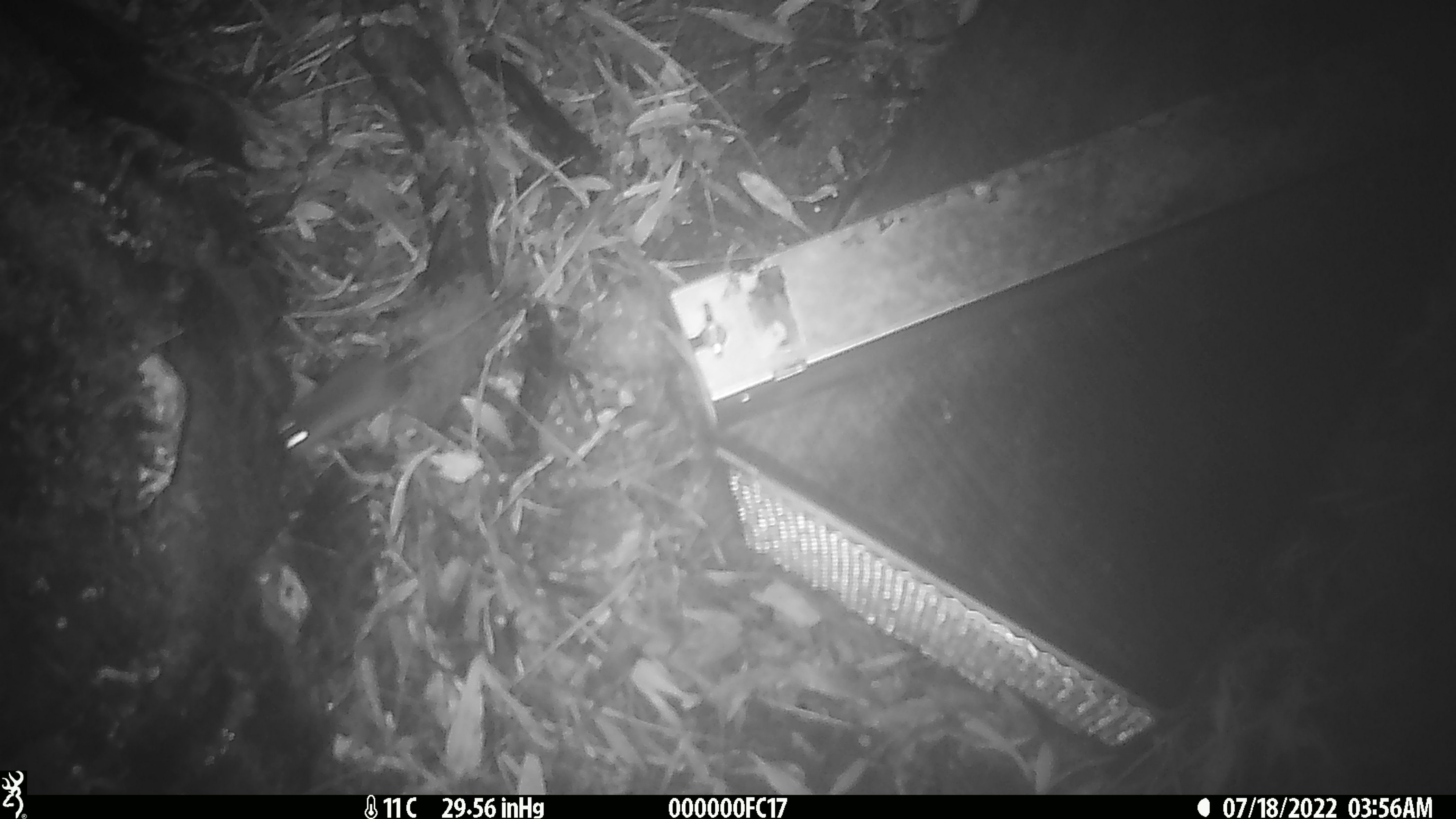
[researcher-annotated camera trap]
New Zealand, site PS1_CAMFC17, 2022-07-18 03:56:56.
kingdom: Animalia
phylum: Chordata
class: Mammalia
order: Rodentia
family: Muridae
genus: Mus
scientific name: Mus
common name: mouse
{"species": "mouse (Mus)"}